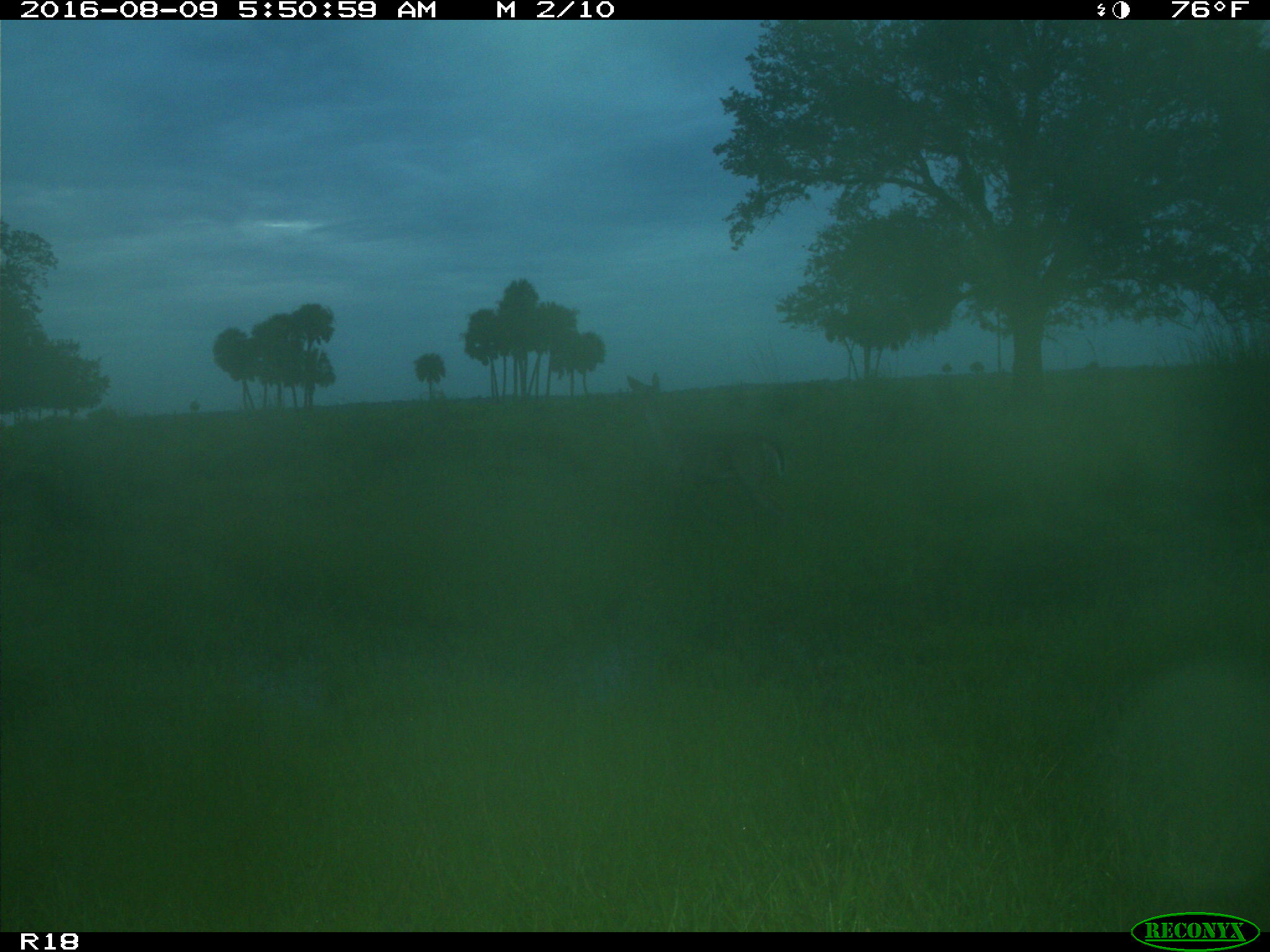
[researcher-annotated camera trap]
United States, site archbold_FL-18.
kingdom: Animalia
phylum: Chordata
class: Mammalia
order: Artiodactyla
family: Cervidae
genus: Odocoileus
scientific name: Odocoileus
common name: deer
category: unidentified deer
Unidentified deer (deer) (Odocoileus).